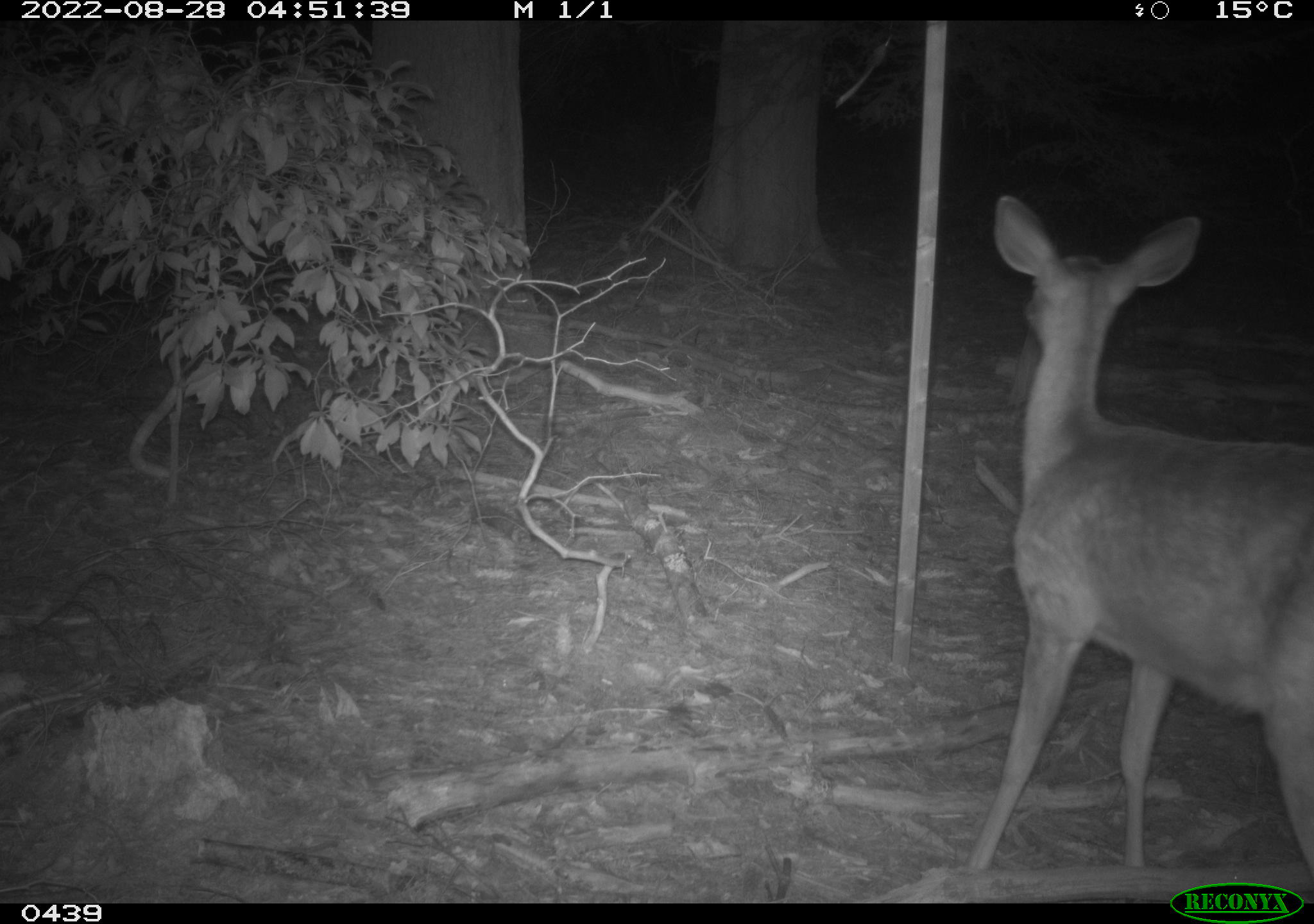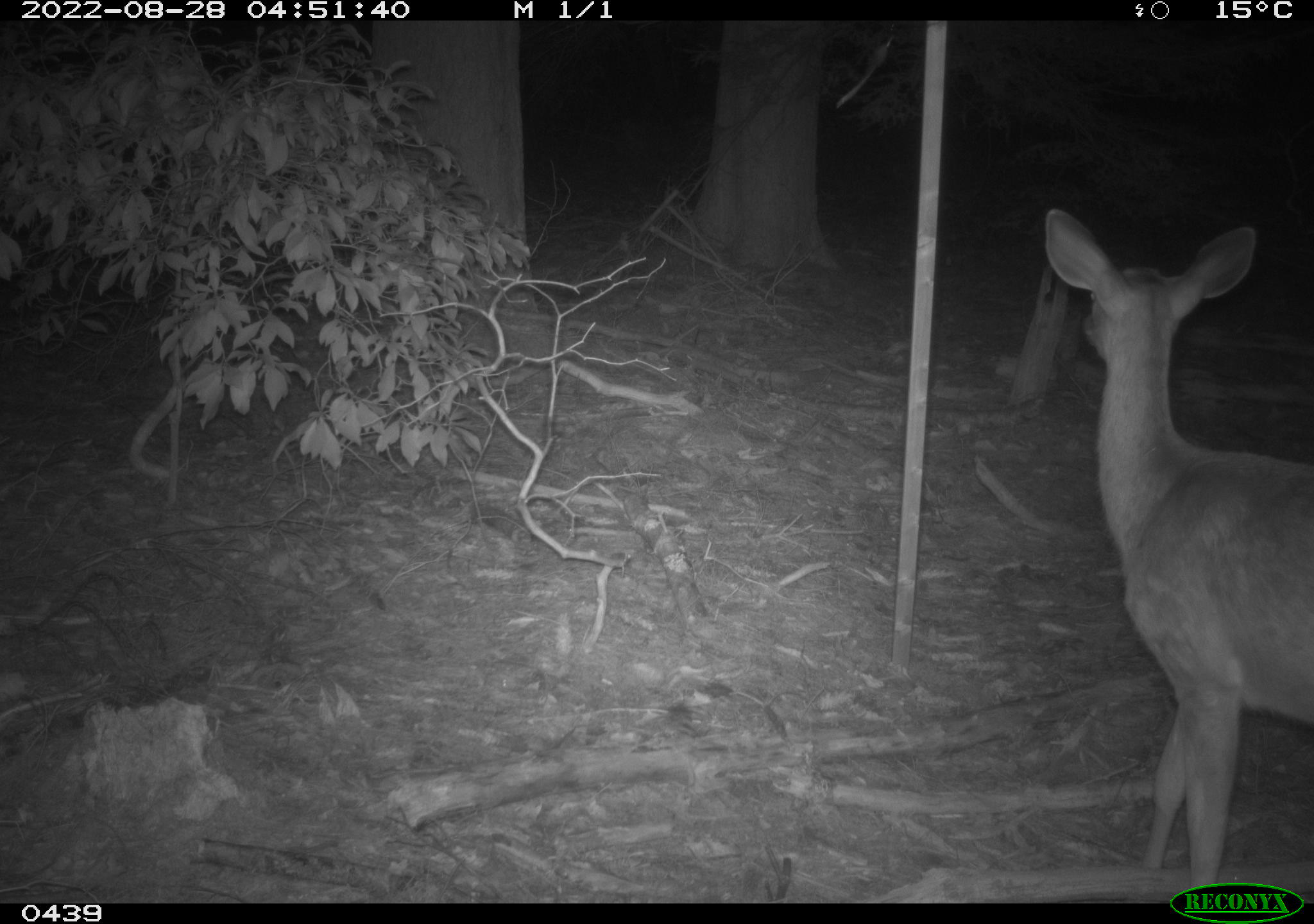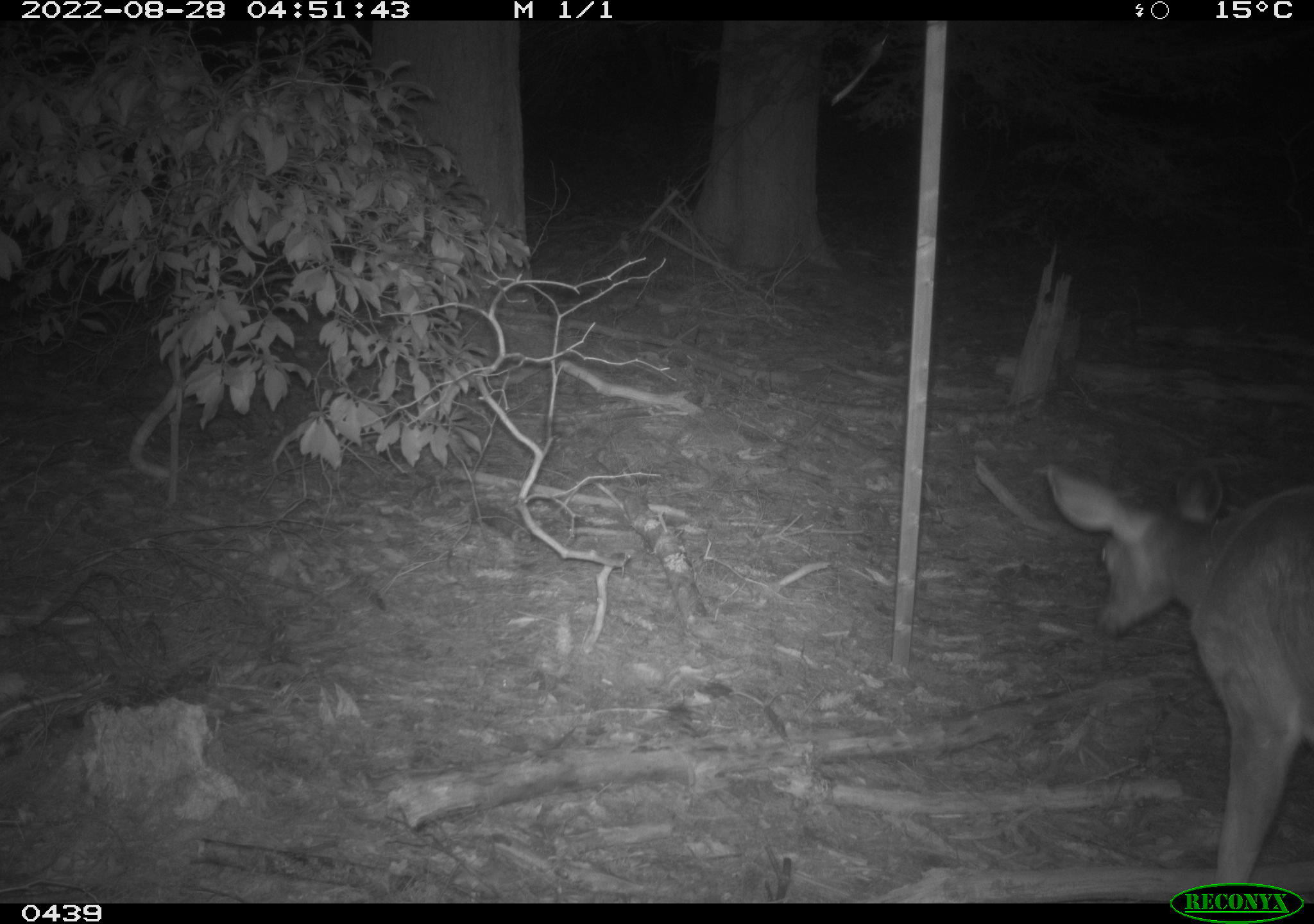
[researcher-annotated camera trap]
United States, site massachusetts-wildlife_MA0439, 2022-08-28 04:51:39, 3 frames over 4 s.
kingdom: Animalia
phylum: Chordata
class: Mammalia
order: Artiodactyla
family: Cervidae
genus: Odocoileus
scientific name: Odocoileus virginianus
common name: white-tailed deer